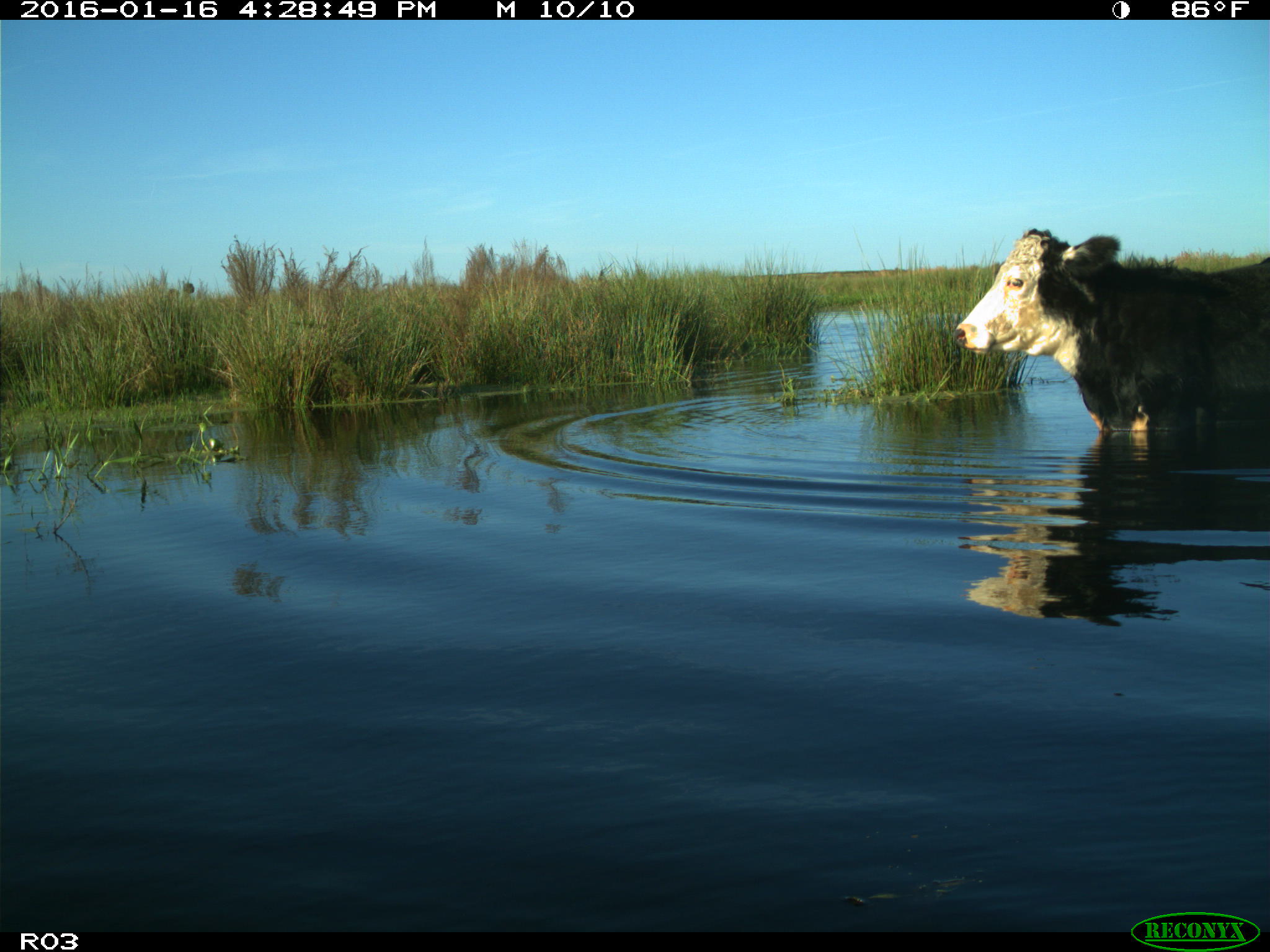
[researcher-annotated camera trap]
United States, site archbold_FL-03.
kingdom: Animalia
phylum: Chordata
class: Mammalia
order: Artiodactyla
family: Bovidae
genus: Bos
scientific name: Bos taurus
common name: domestic cow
Bos taurus (domestic cow).